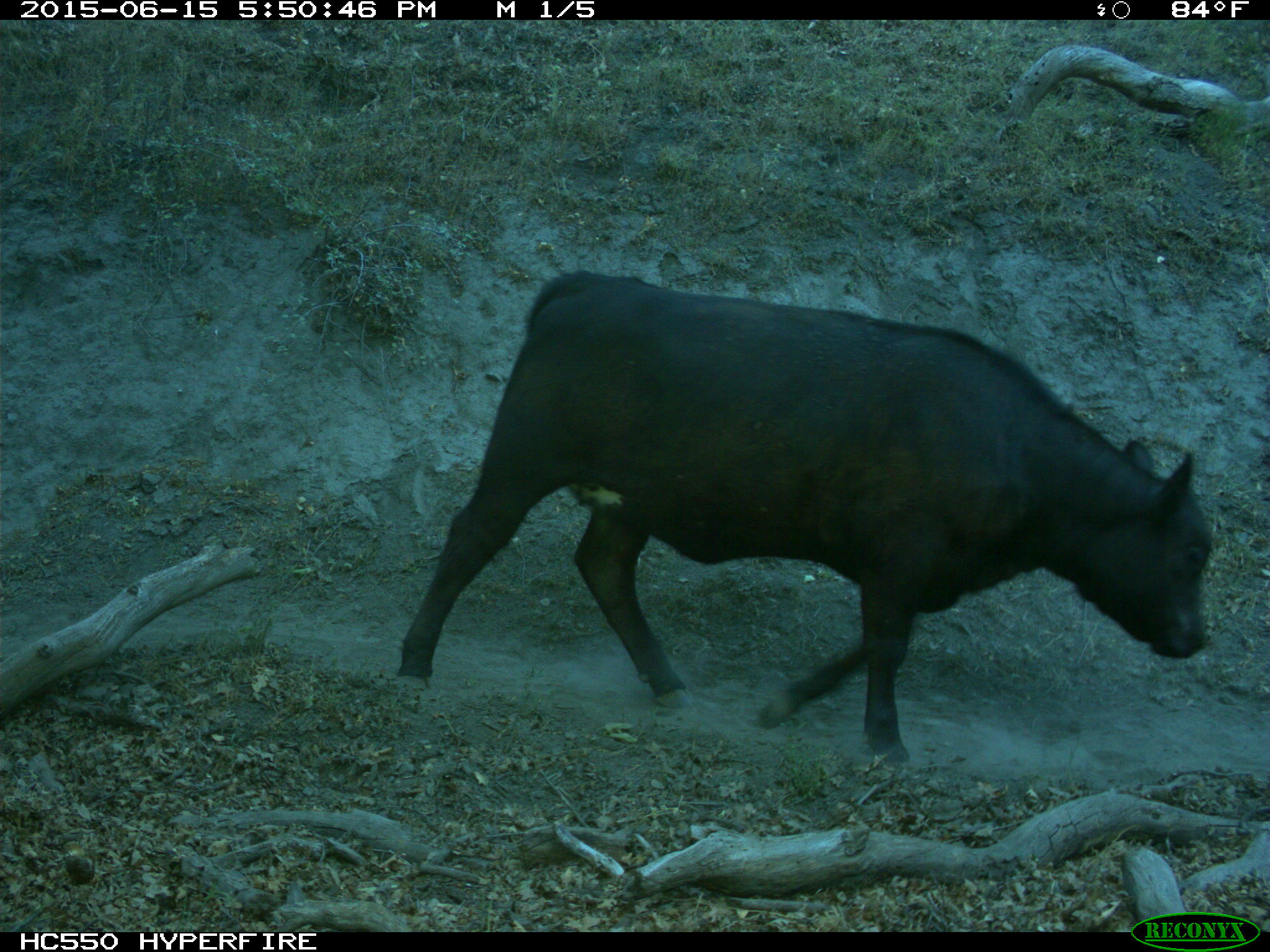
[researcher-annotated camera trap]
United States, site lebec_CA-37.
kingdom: Animalia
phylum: Chordata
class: Mammalia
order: Artiodactyla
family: Bovidae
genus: Bos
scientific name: Bos taurus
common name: domestic cow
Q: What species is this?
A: Bos taurus (domestic cow).